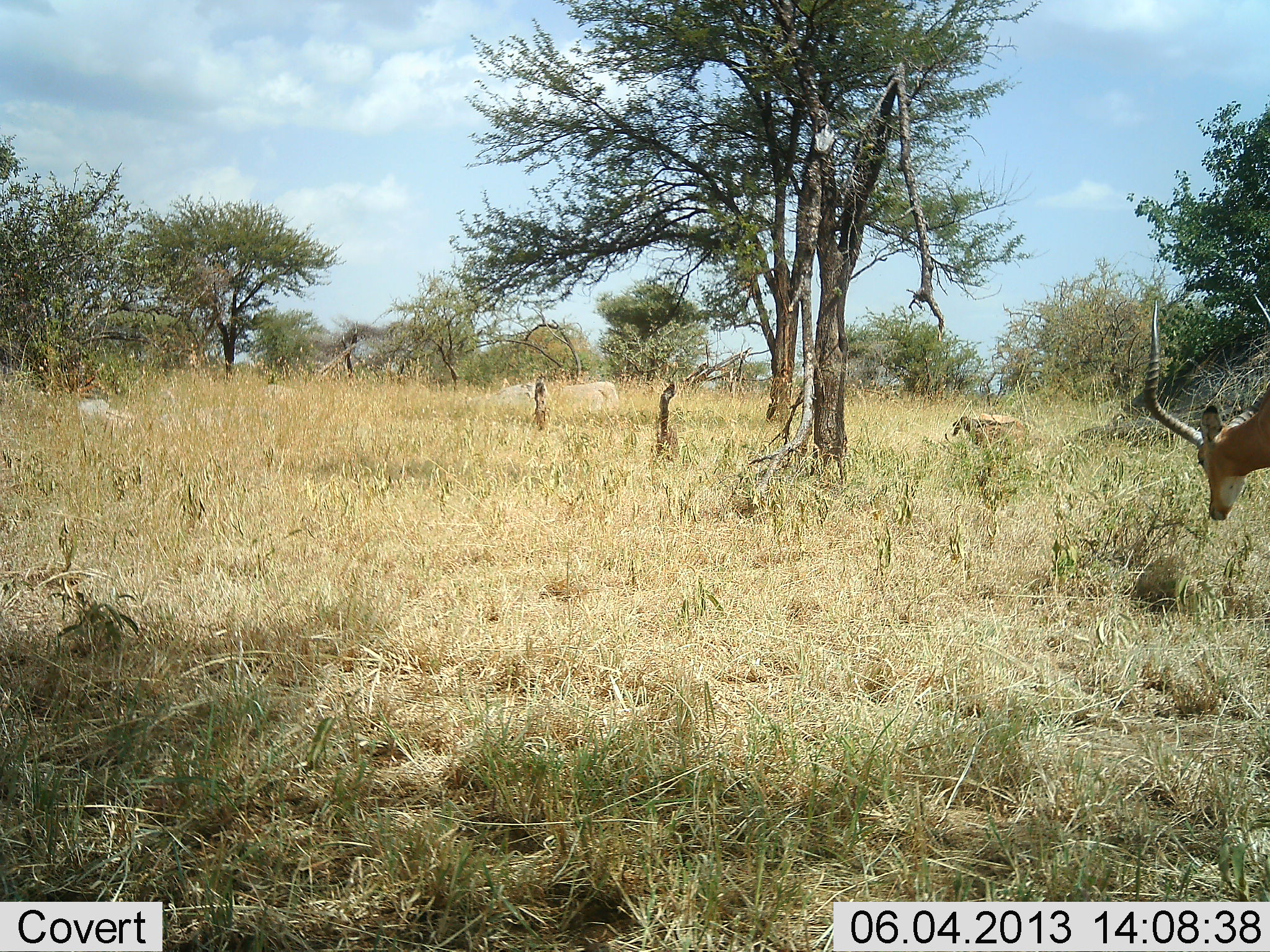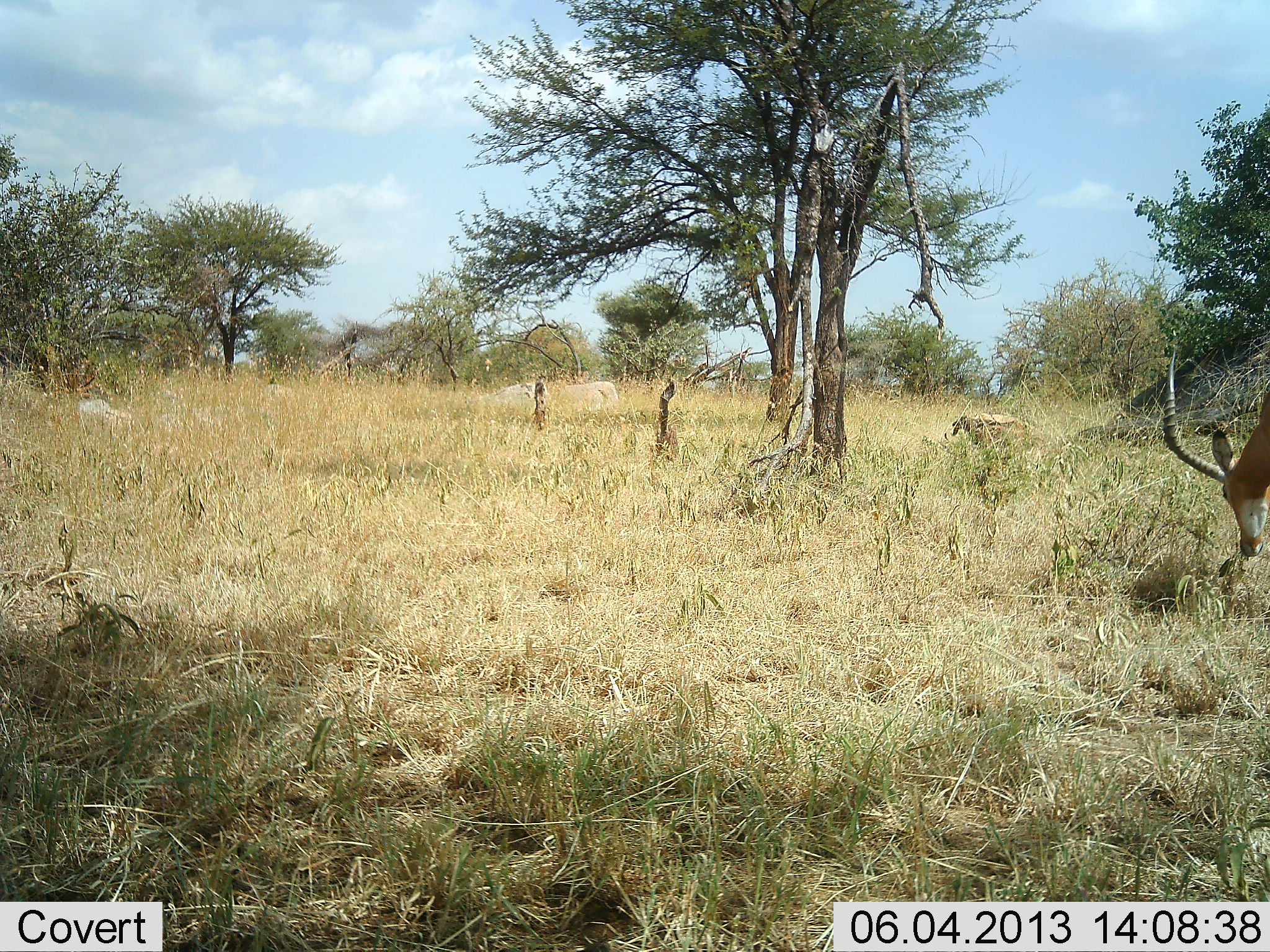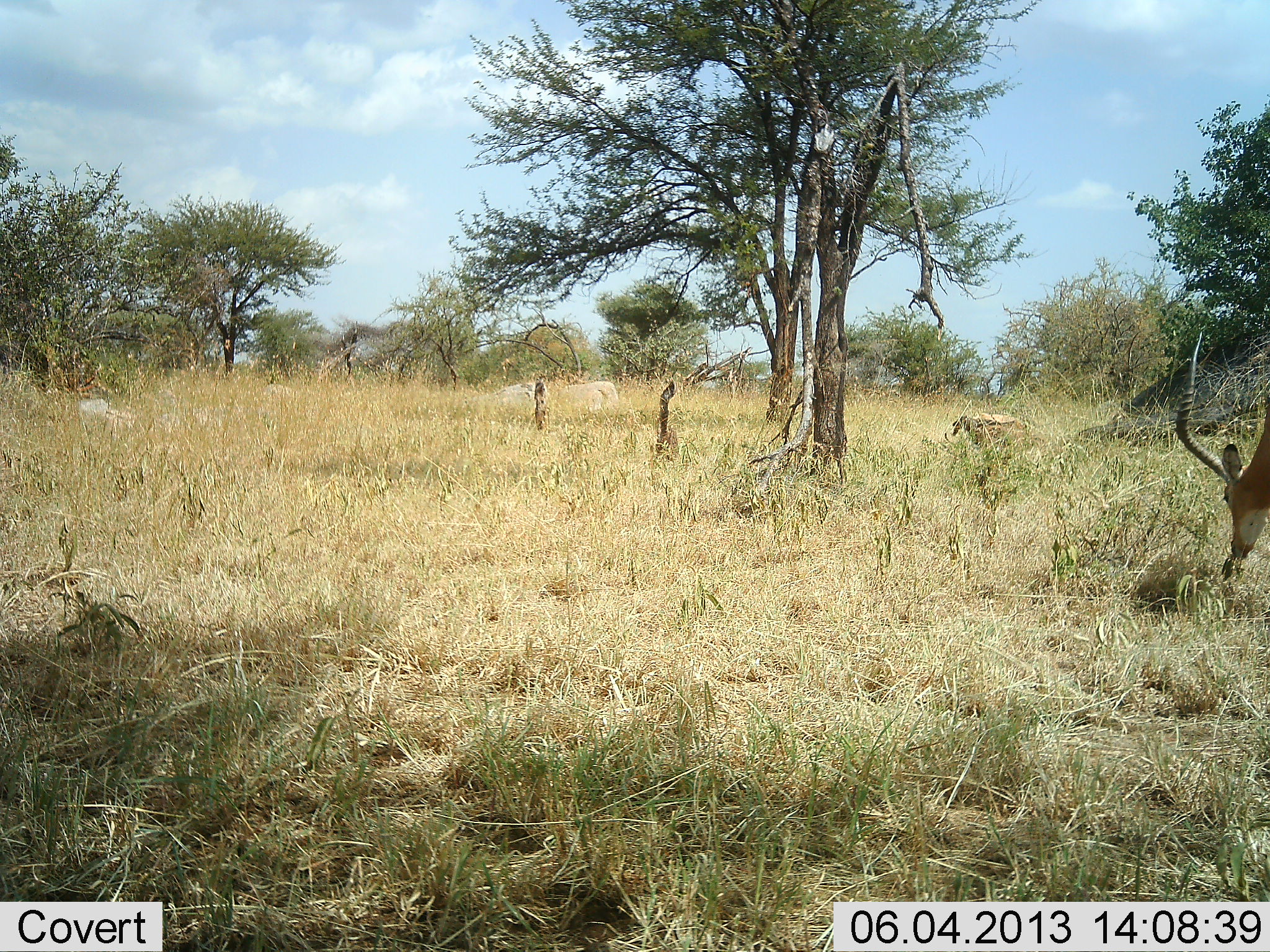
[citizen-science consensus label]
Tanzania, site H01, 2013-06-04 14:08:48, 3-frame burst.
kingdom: Animalia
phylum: Chordata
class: Mammalia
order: Artiodactyla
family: Bovidae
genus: Aepyceros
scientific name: Aepyceros melampus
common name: impala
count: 1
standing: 20%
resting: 0%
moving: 0%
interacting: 0%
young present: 0%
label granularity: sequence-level